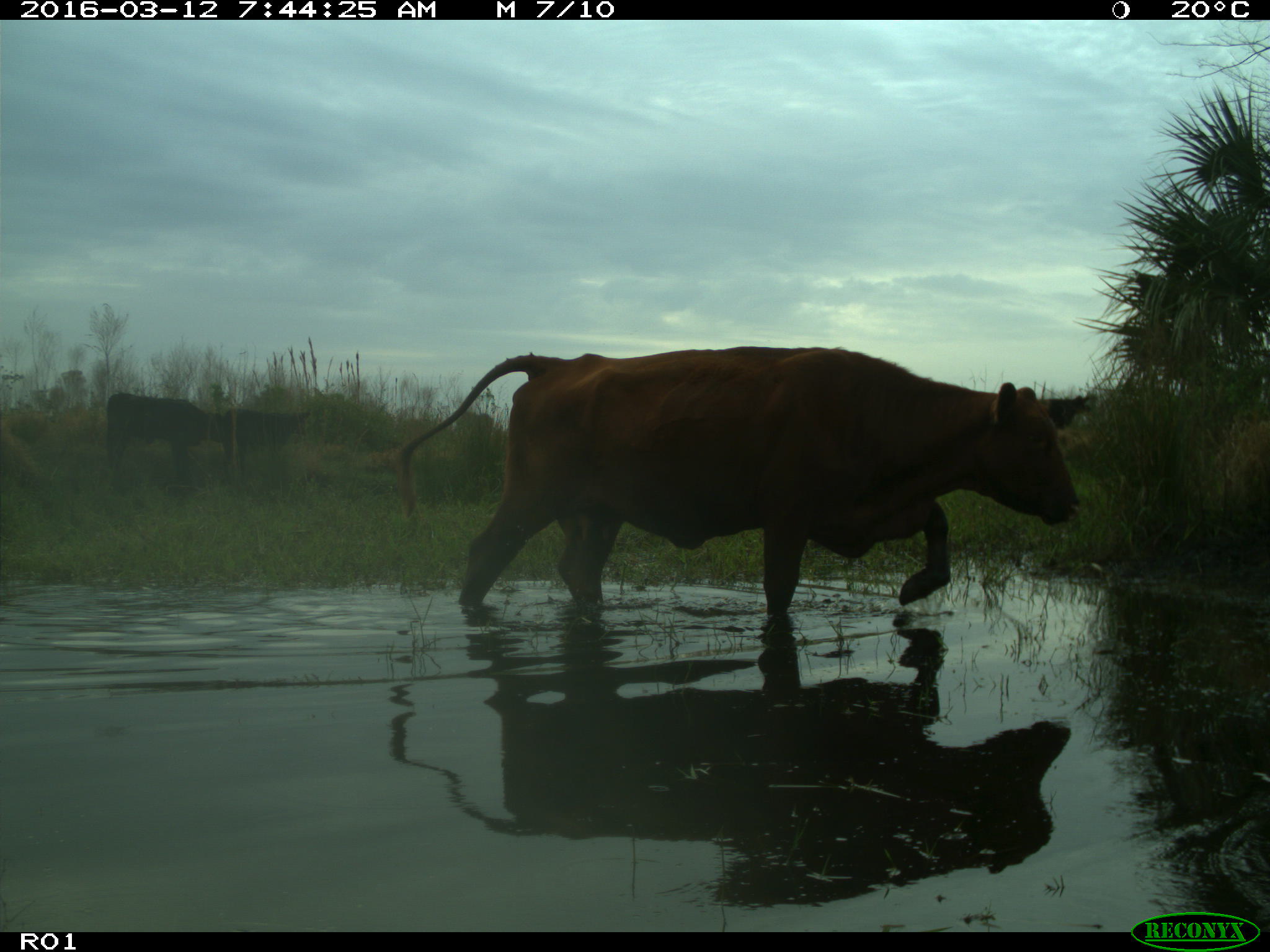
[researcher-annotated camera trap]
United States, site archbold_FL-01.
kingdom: Animalia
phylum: Chordata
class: Mammalia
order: Artiodactyla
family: Bovidae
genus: Bos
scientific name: Bos taurus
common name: domestic cow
Bos taurus (domestic cow).